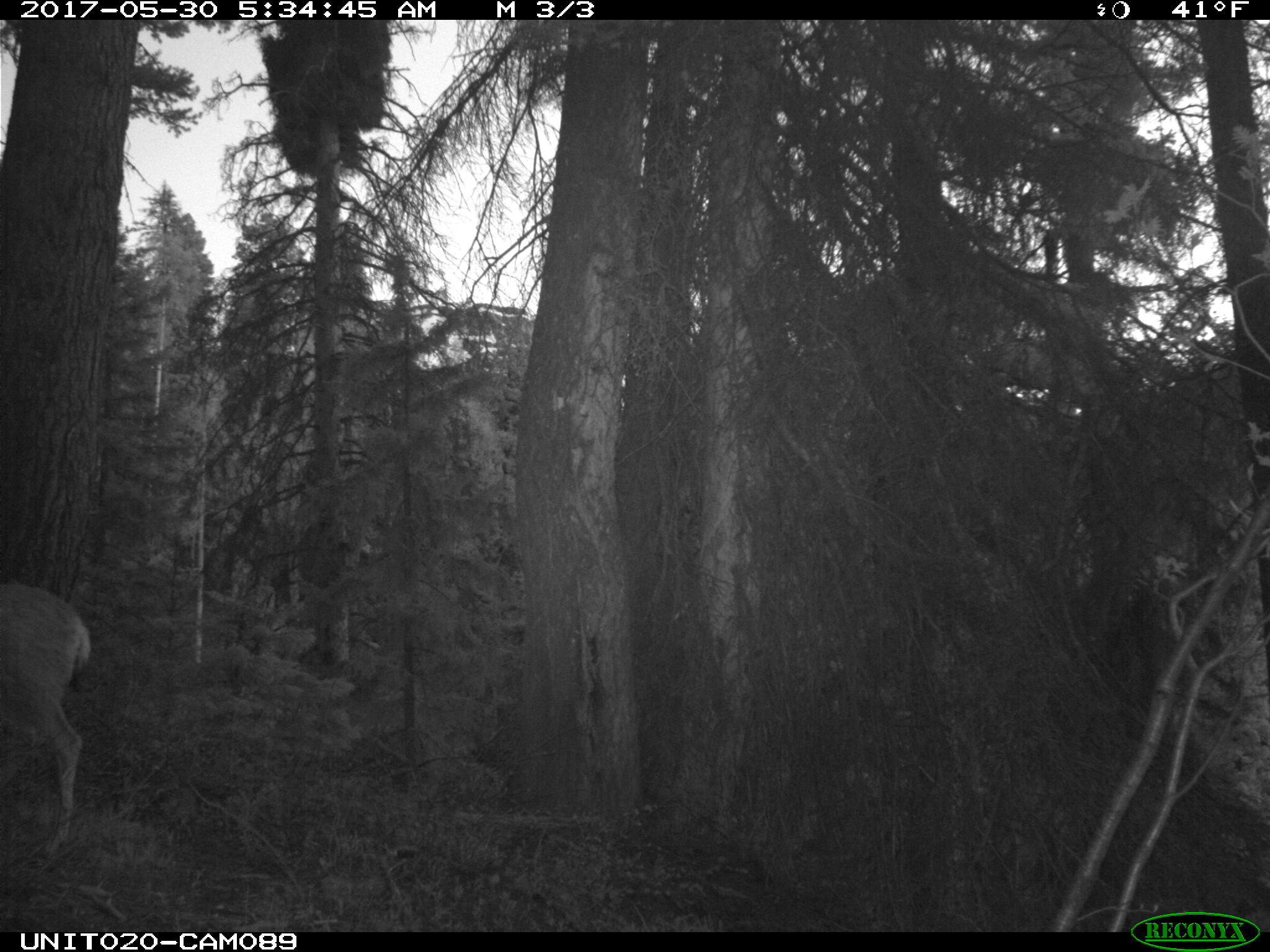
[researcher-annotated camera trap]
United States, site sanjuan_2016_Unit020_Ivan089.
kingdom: Animalia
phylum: Chordata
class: Mammalia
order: Artiodactyla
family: Cervidae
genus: Odocoileus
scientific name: Odocoileus hemionus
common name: mule deer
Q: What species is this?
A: Odocoileus hemionus (mule deer).